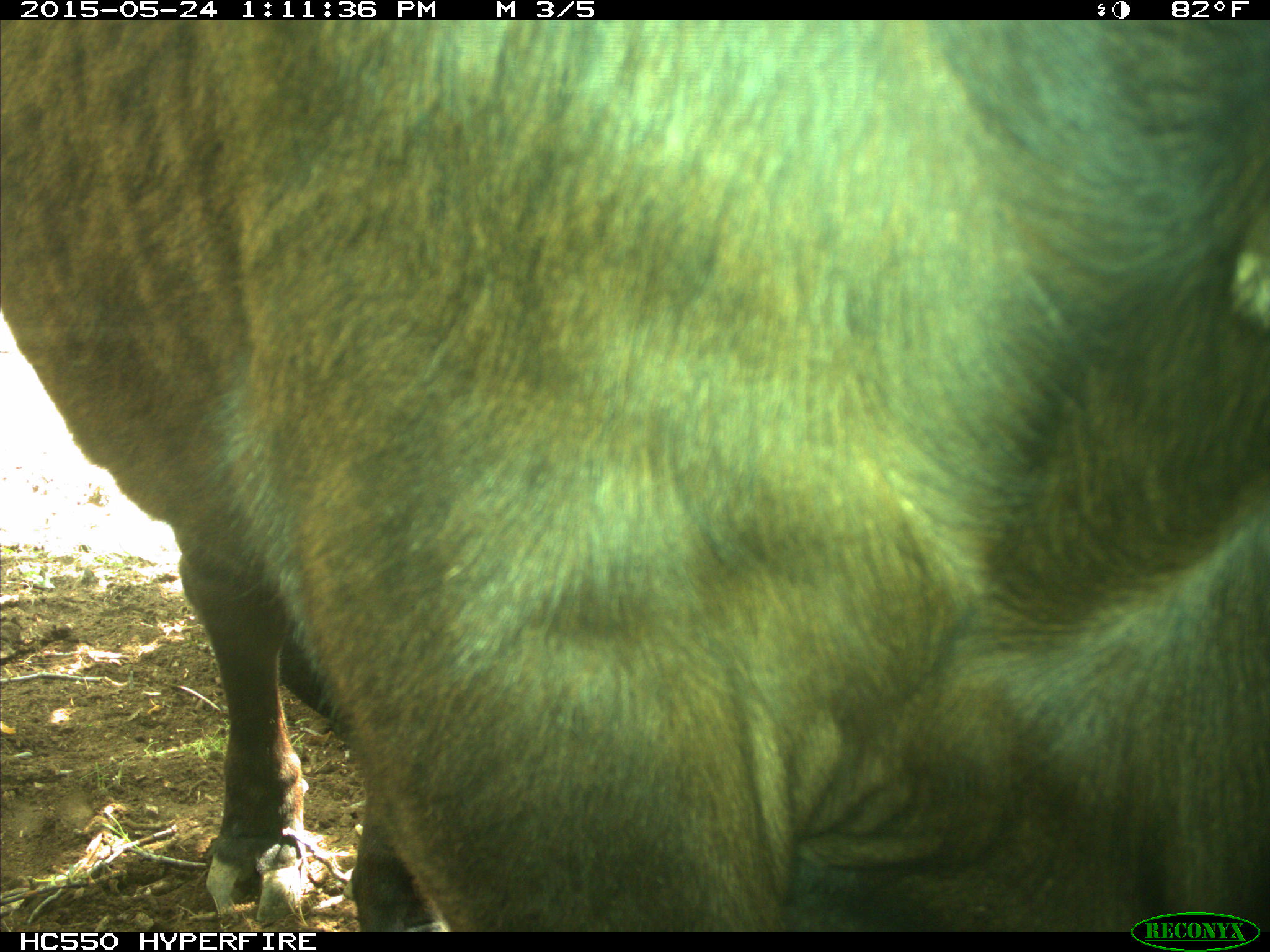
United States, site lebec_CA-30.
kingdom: Animalia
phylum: Chordata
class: Mammalia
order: Artiodactyla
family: Bovidae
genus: Bos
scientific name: Bos taurus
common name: domestic cow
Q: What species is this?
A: Bos taurus (domestic cow).